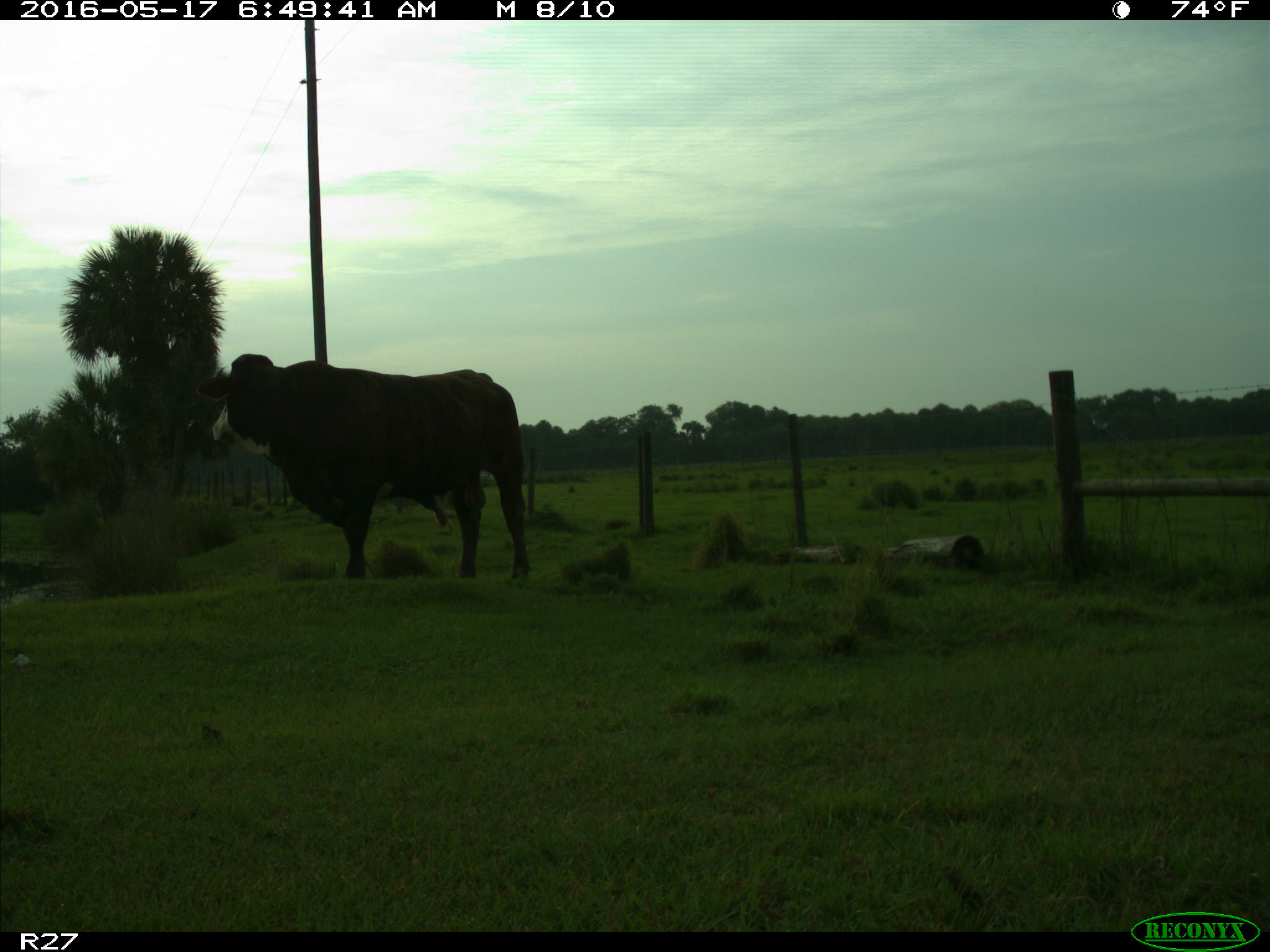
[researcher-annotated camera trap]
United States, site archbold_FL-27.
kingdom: Animalia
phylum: Chordata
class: Mammalia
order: Artiodactyla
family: Bovidae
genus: Bos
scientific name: Bos taurus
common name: domestic cow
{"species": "Bos taurus (domestic cow)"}